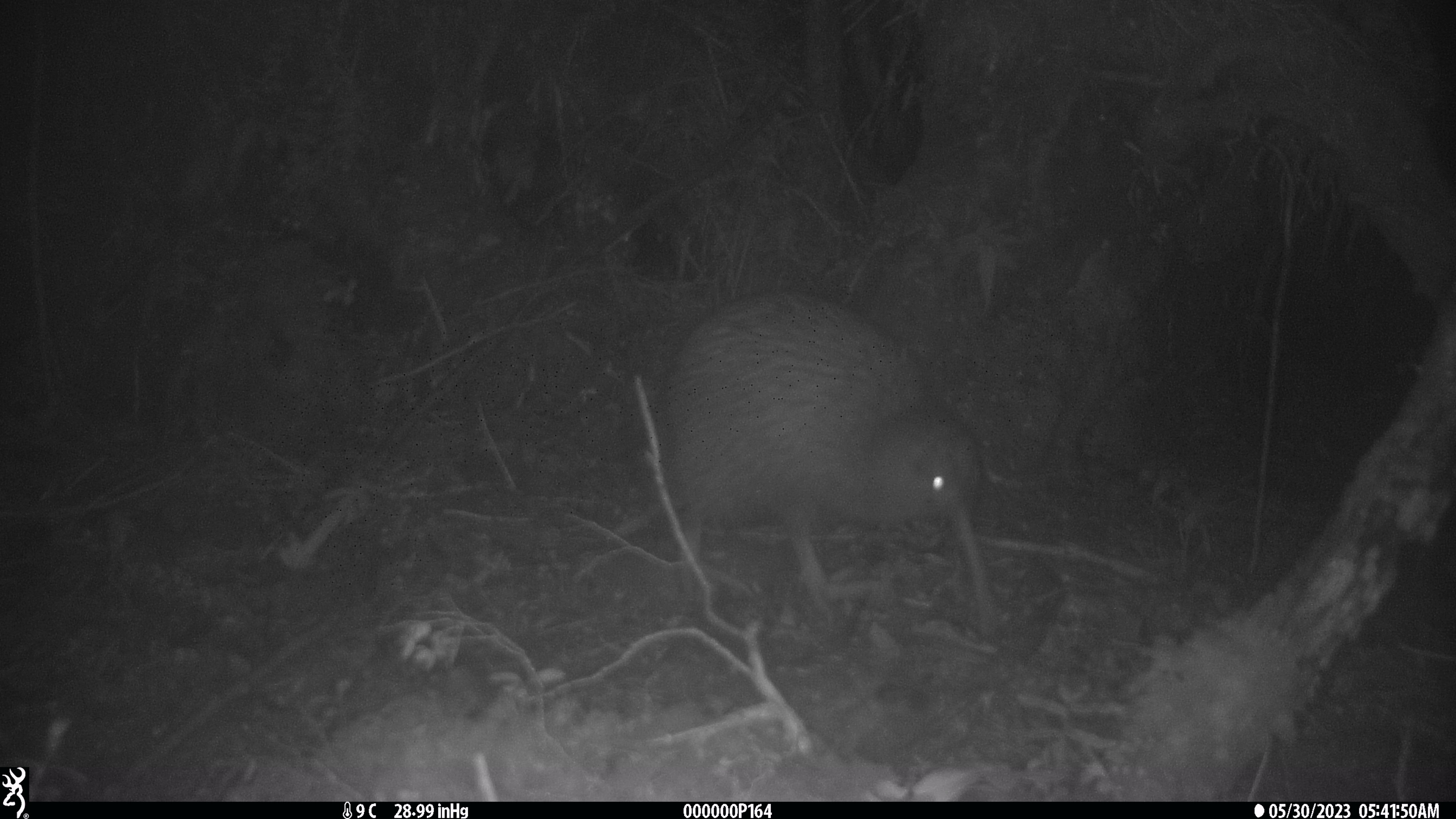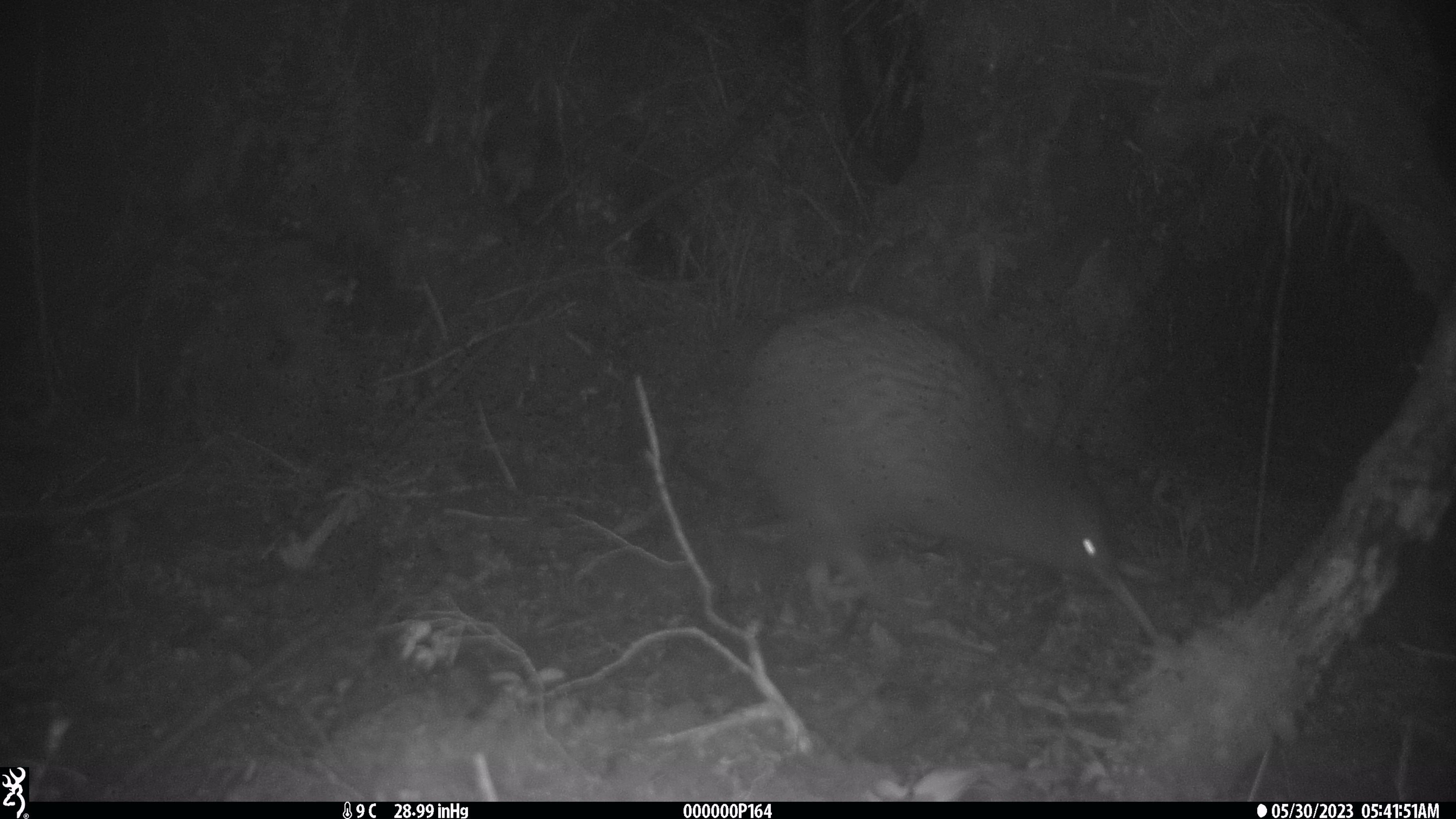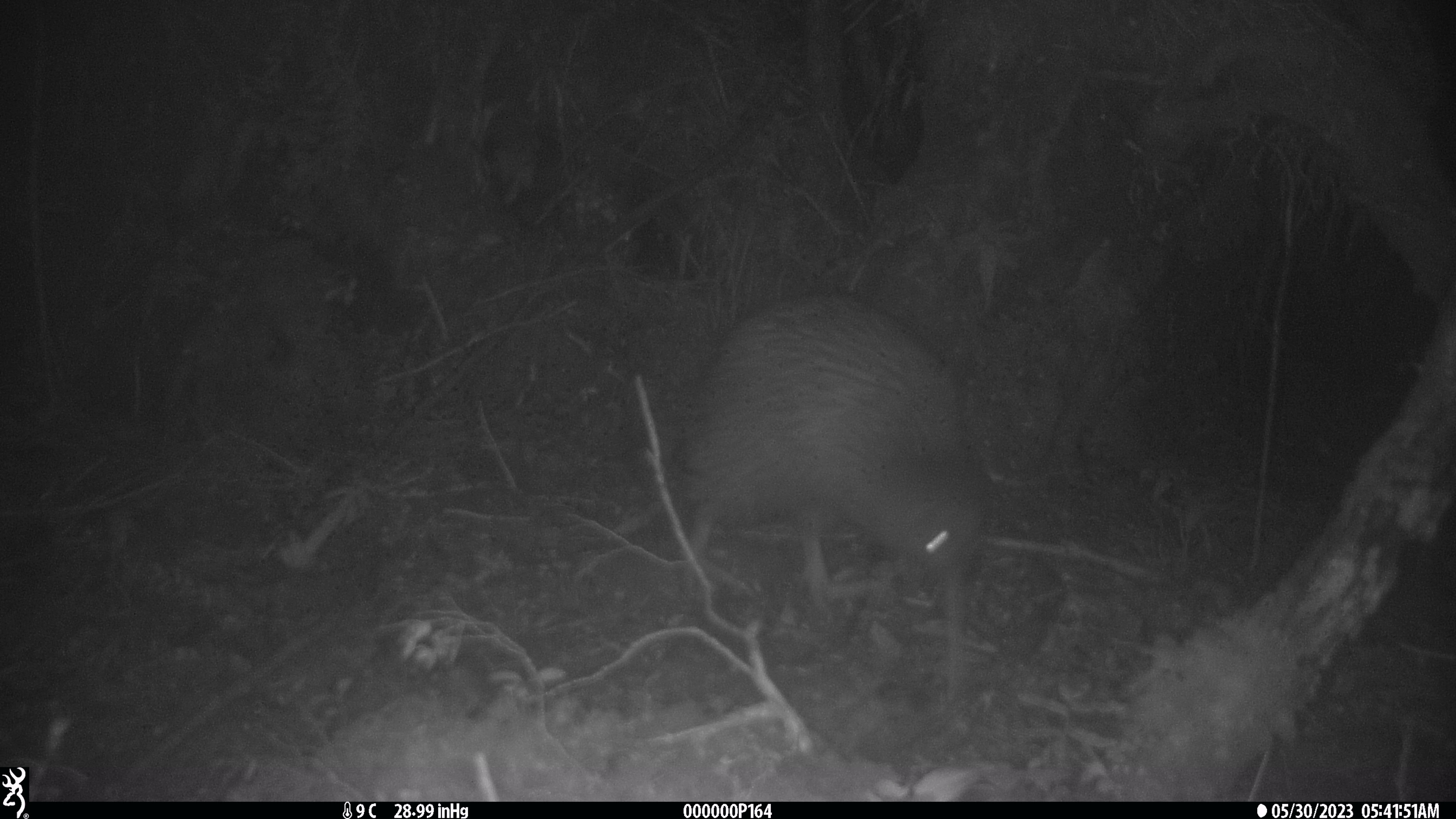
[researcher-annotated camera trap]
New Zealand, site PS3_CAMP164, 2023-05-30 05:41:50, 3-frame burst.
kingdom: Animalia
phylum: Chordata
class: Aves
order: Apterygiformes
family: Apterygidae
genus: Apteryx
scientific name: Apteryx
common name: kiwi